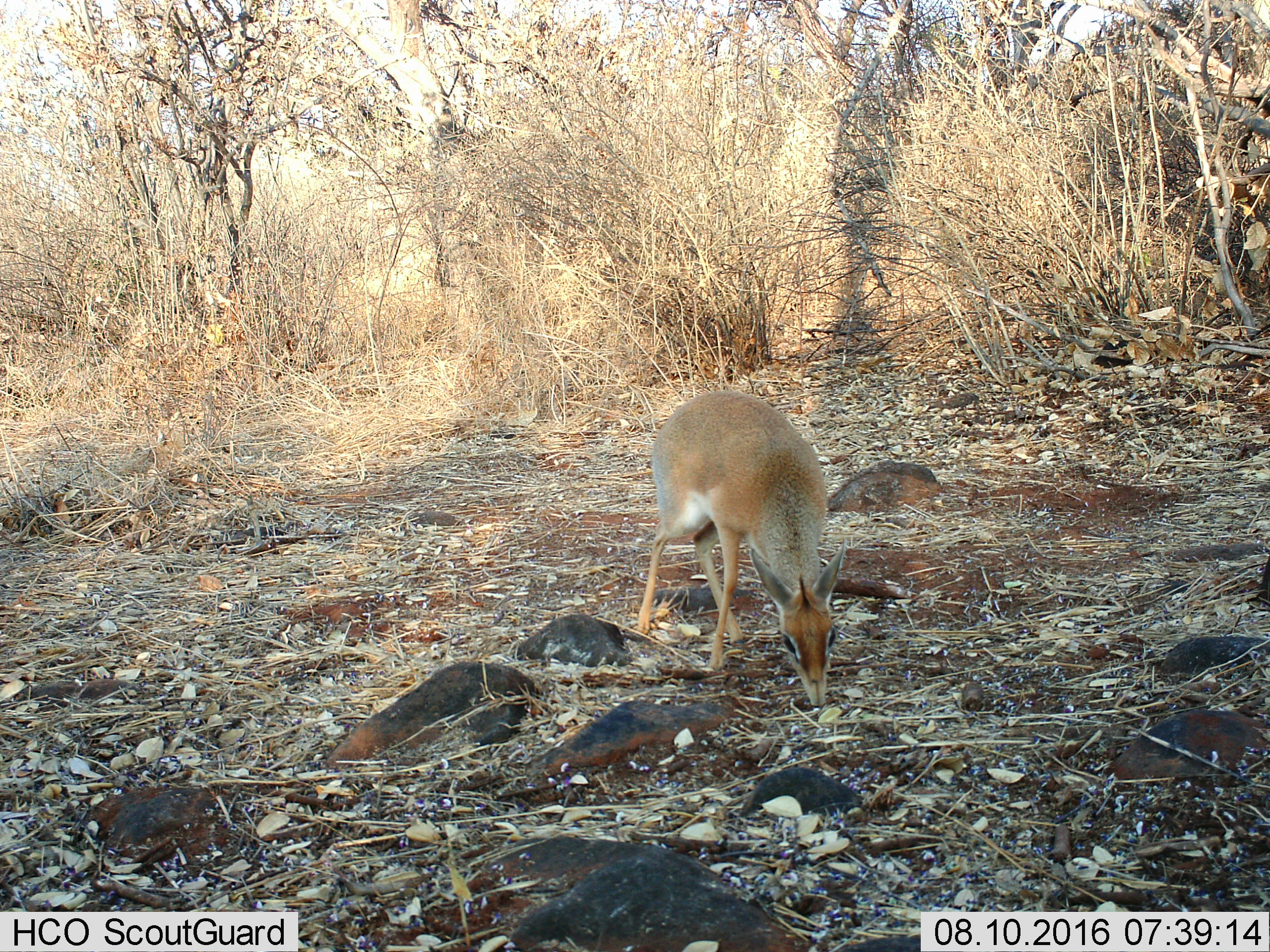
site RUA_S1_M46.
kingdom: Animalia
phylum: Chordata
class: Mammalia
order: Artiodactyla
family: Bovidae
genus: Madoqua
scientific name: Madoqua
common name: dik-dik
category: dikdik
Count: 1.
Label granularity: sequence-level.